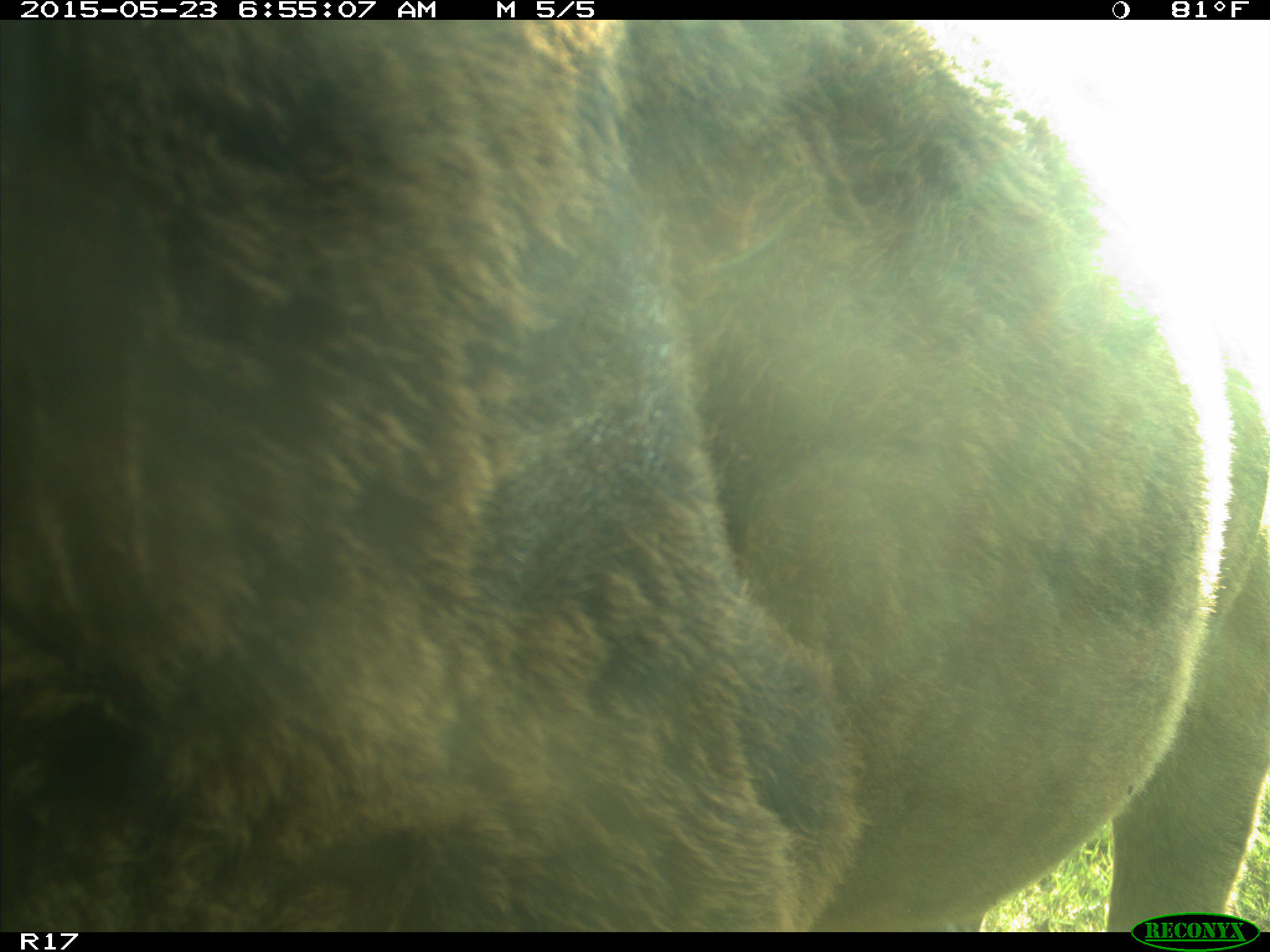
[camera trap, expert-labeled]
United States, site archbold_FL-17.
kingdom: Animalia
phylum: Chordata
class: Mammalia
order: Artiodactyla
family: Bovidae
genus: Bos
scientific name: Bos taurus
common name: domestic cow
Bos taurus (domestic cow).